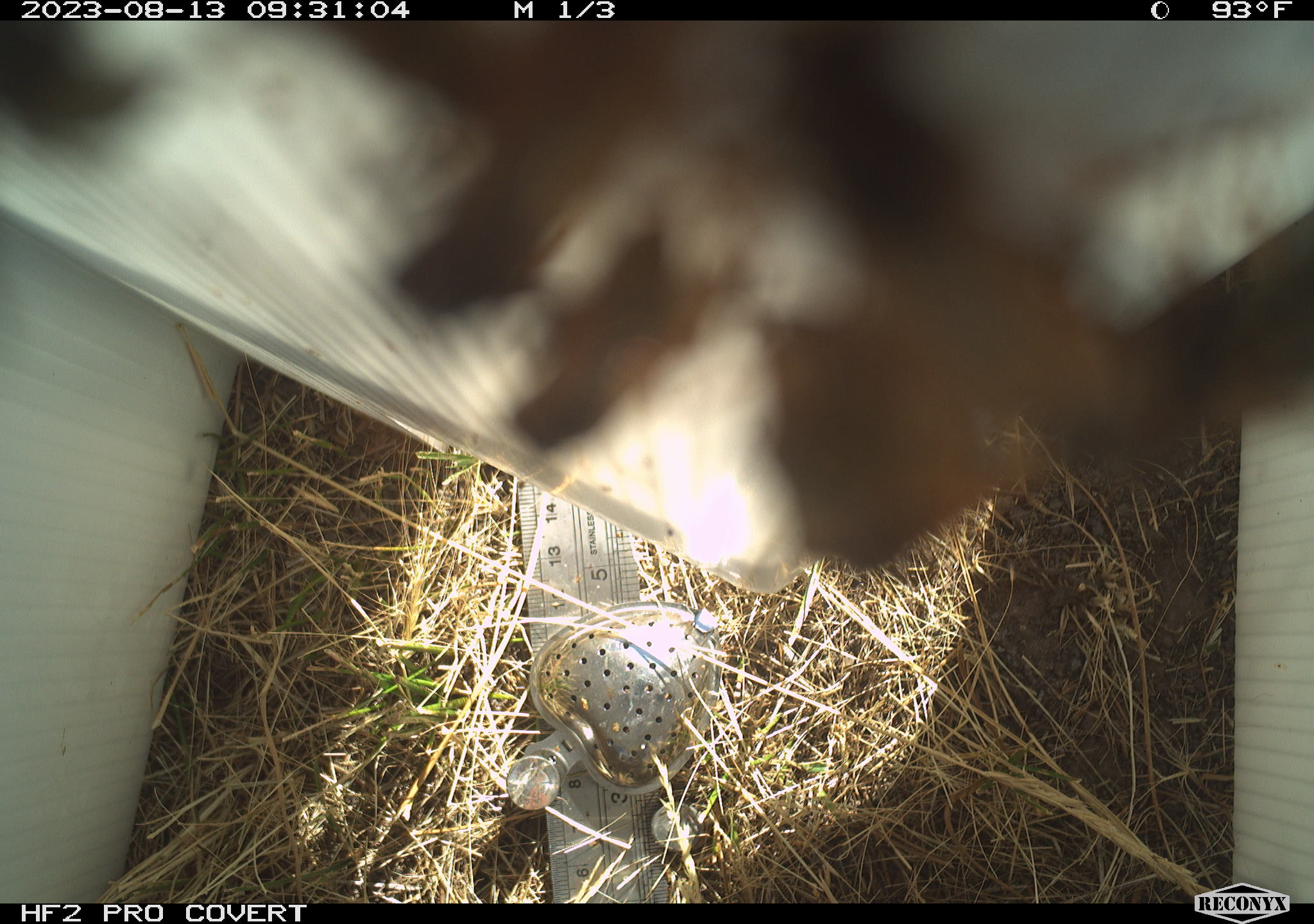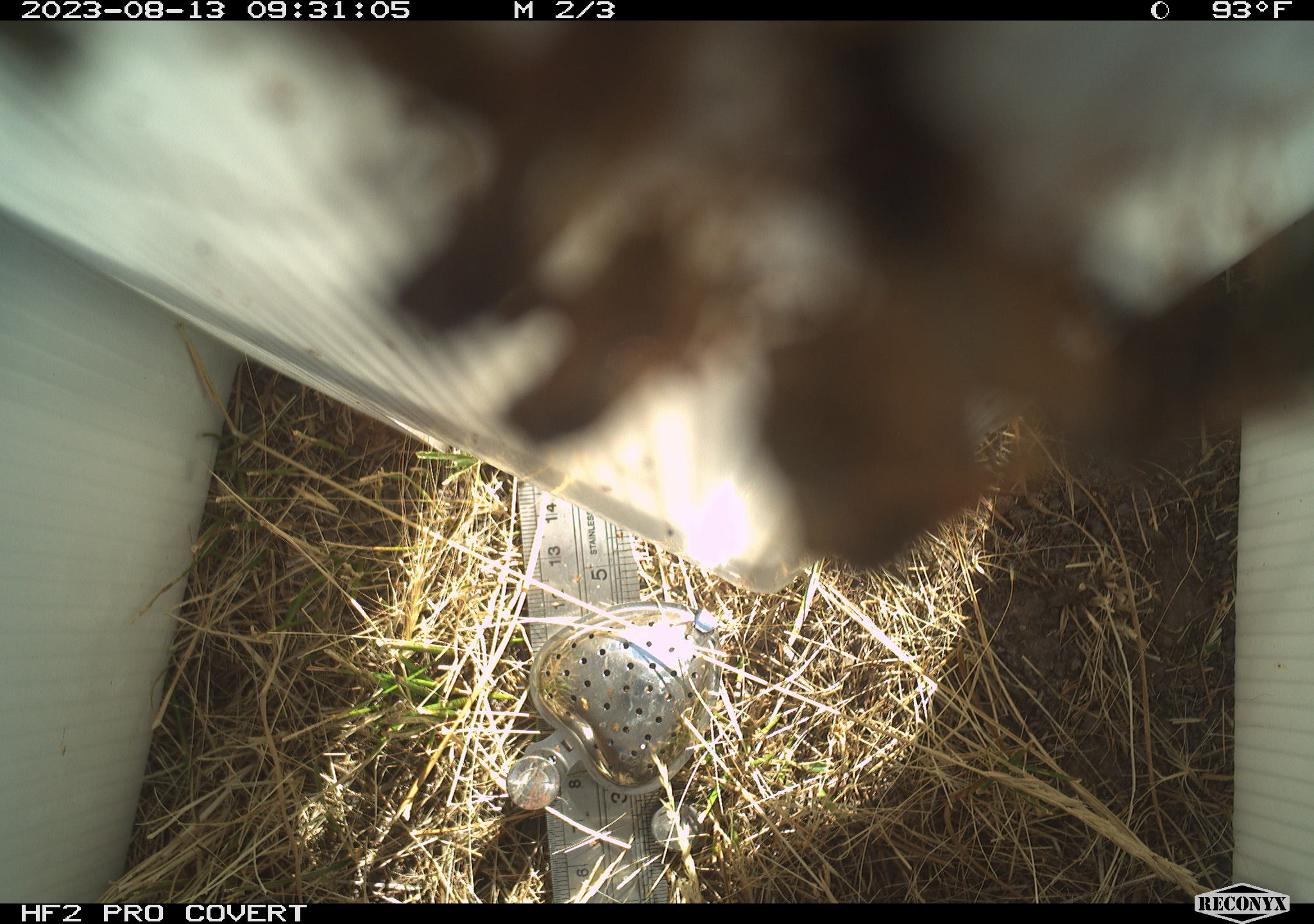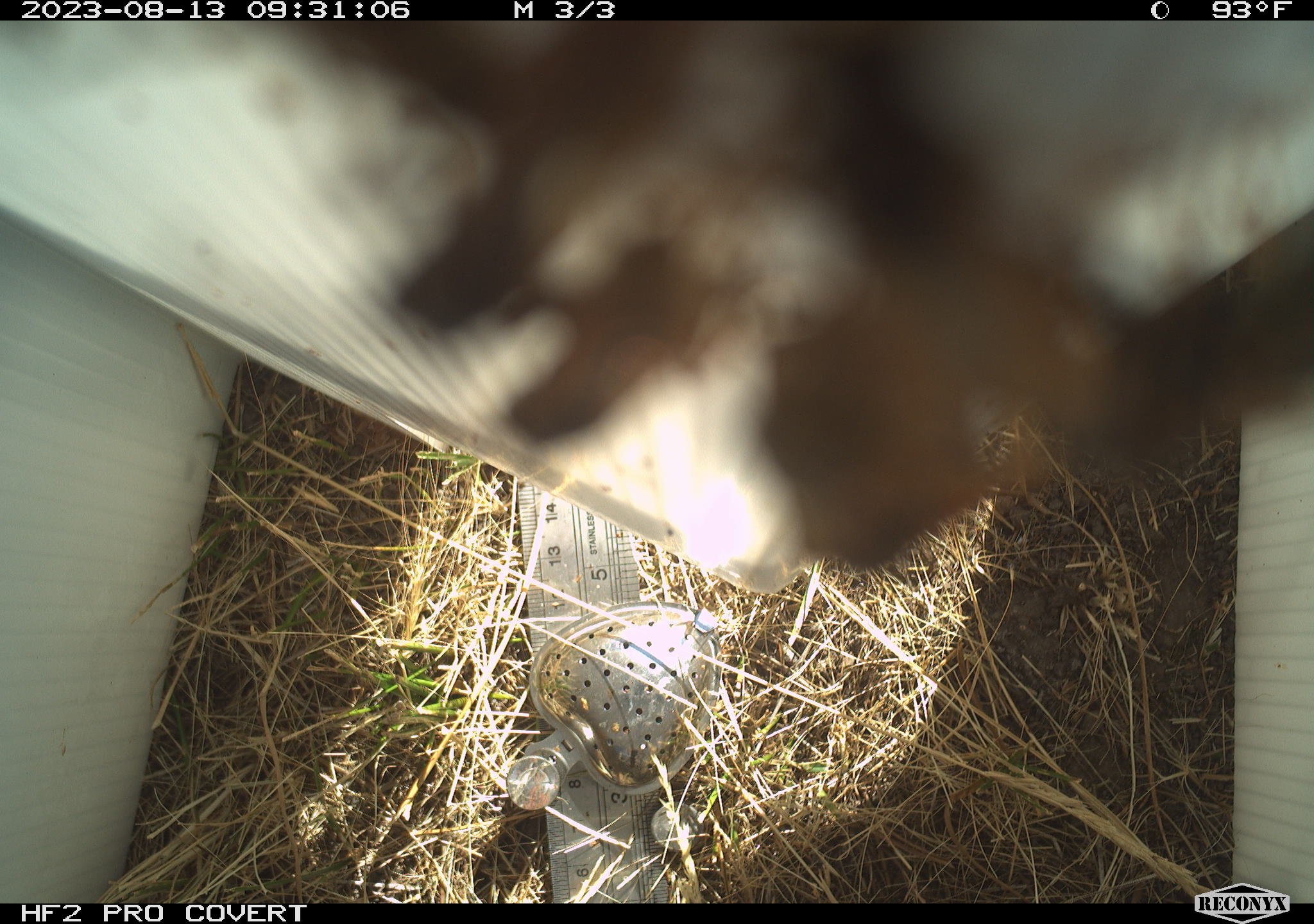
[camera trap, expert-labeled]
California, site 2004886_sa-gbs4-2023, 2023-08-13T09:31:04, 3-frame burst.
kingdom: Animalia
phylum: Arthropoda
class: Insecta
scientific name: Insecta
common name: insect